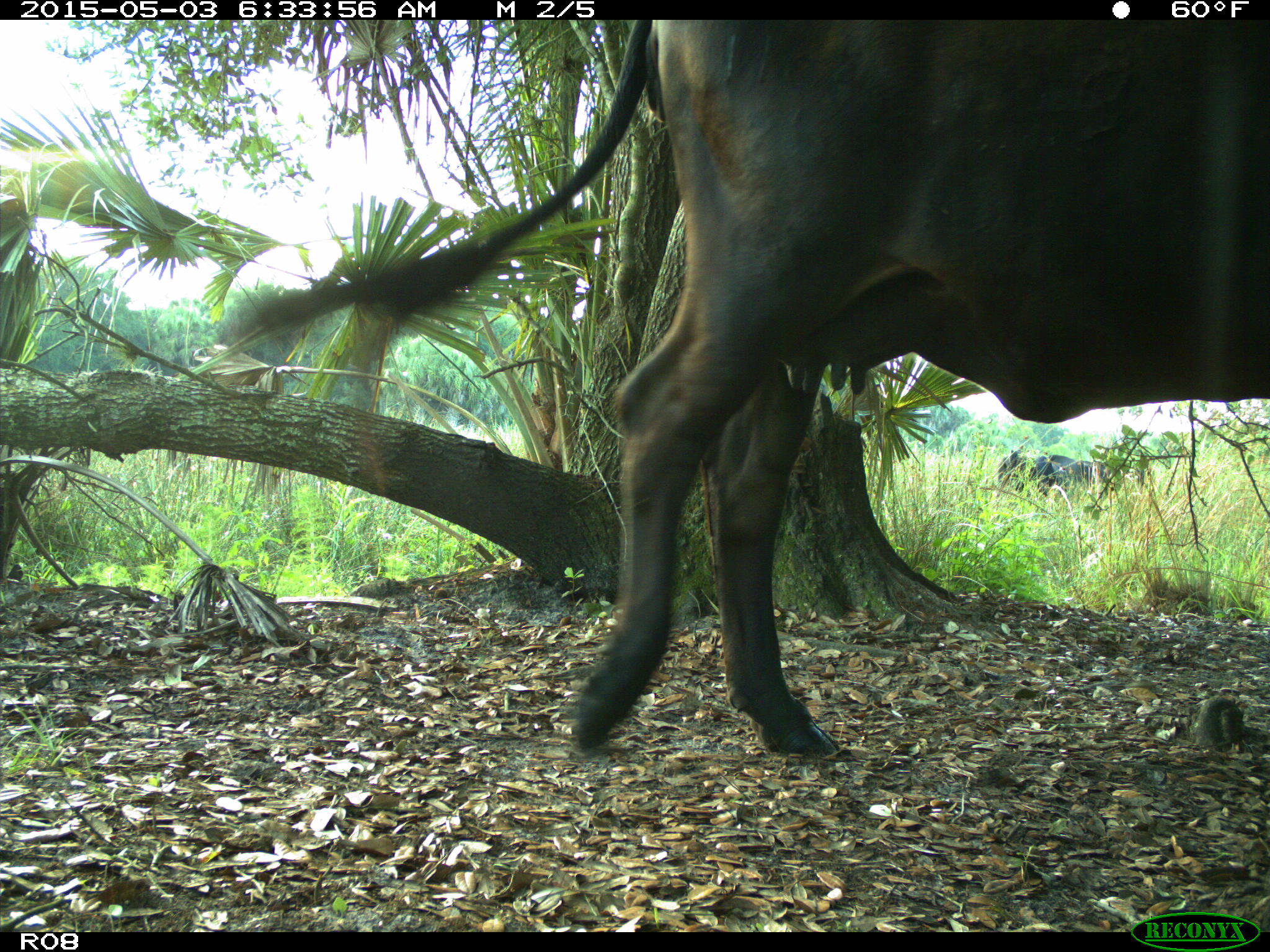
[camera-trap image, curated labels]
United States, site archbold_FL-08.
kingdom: Animalia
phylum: Chordata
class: Mammalia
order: Artiodactyla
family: Bovidae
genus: Bos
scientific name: Bos taurus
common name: domestic cow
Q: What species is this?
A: Bos taurus (domestic cow).